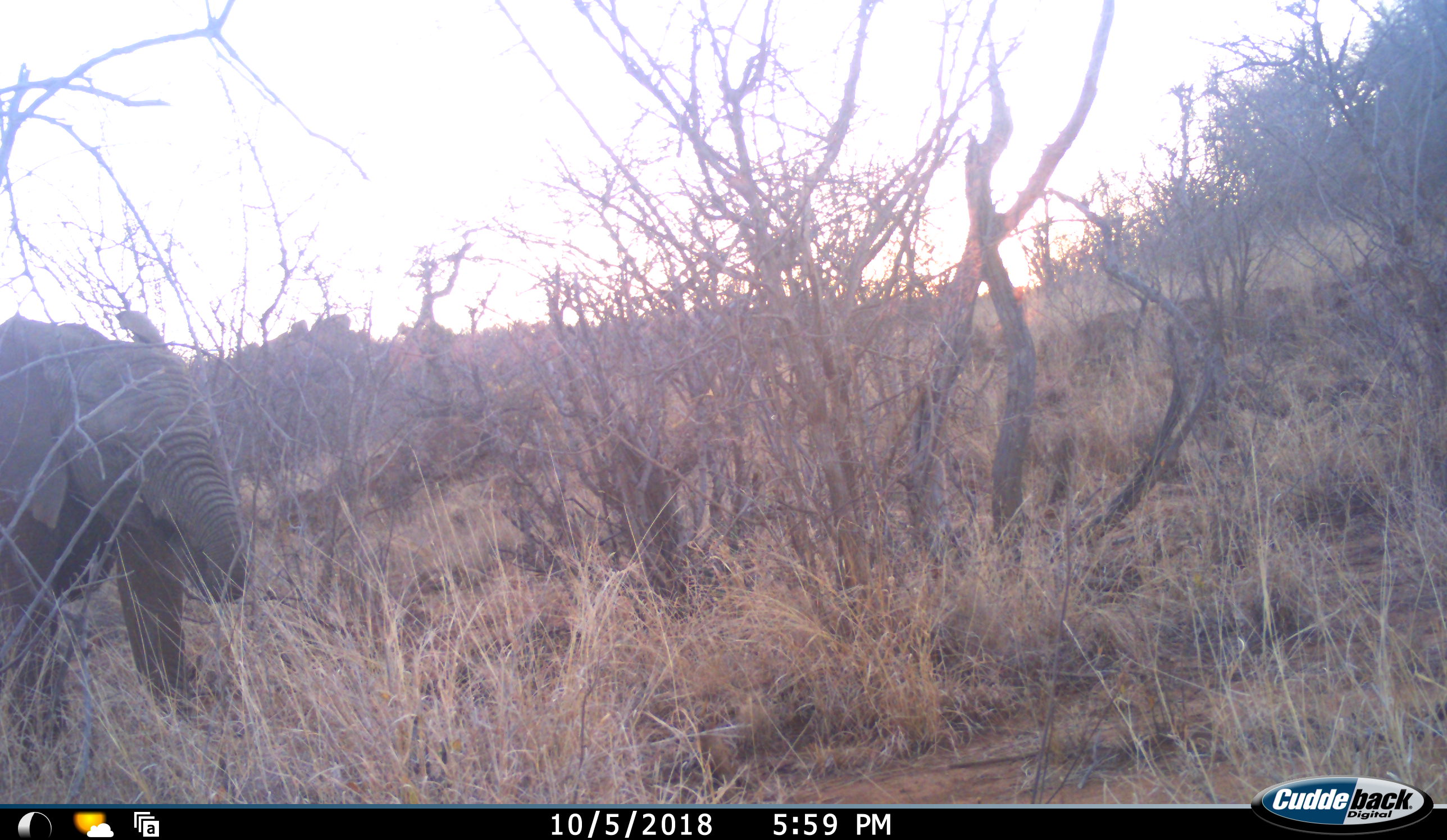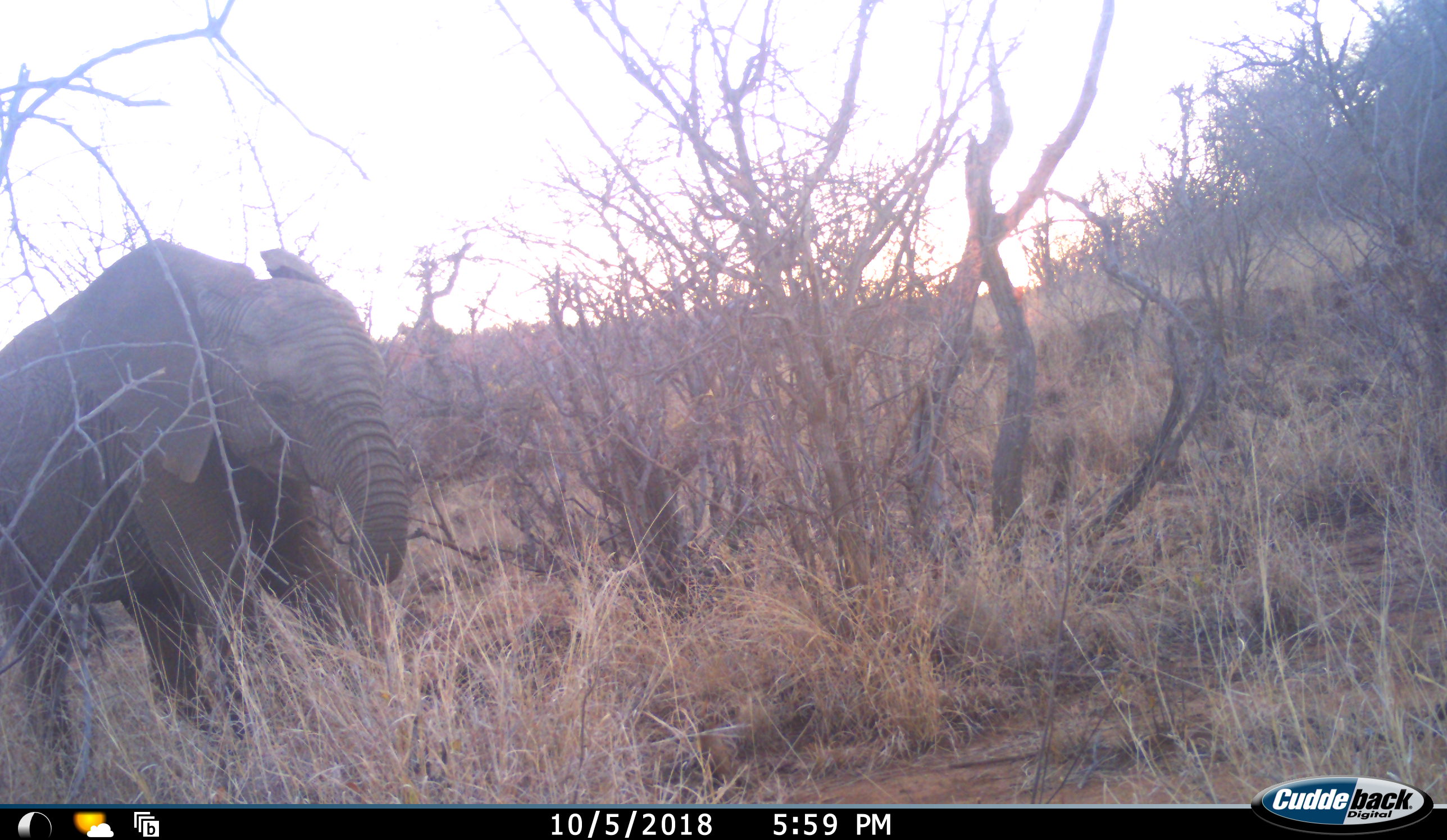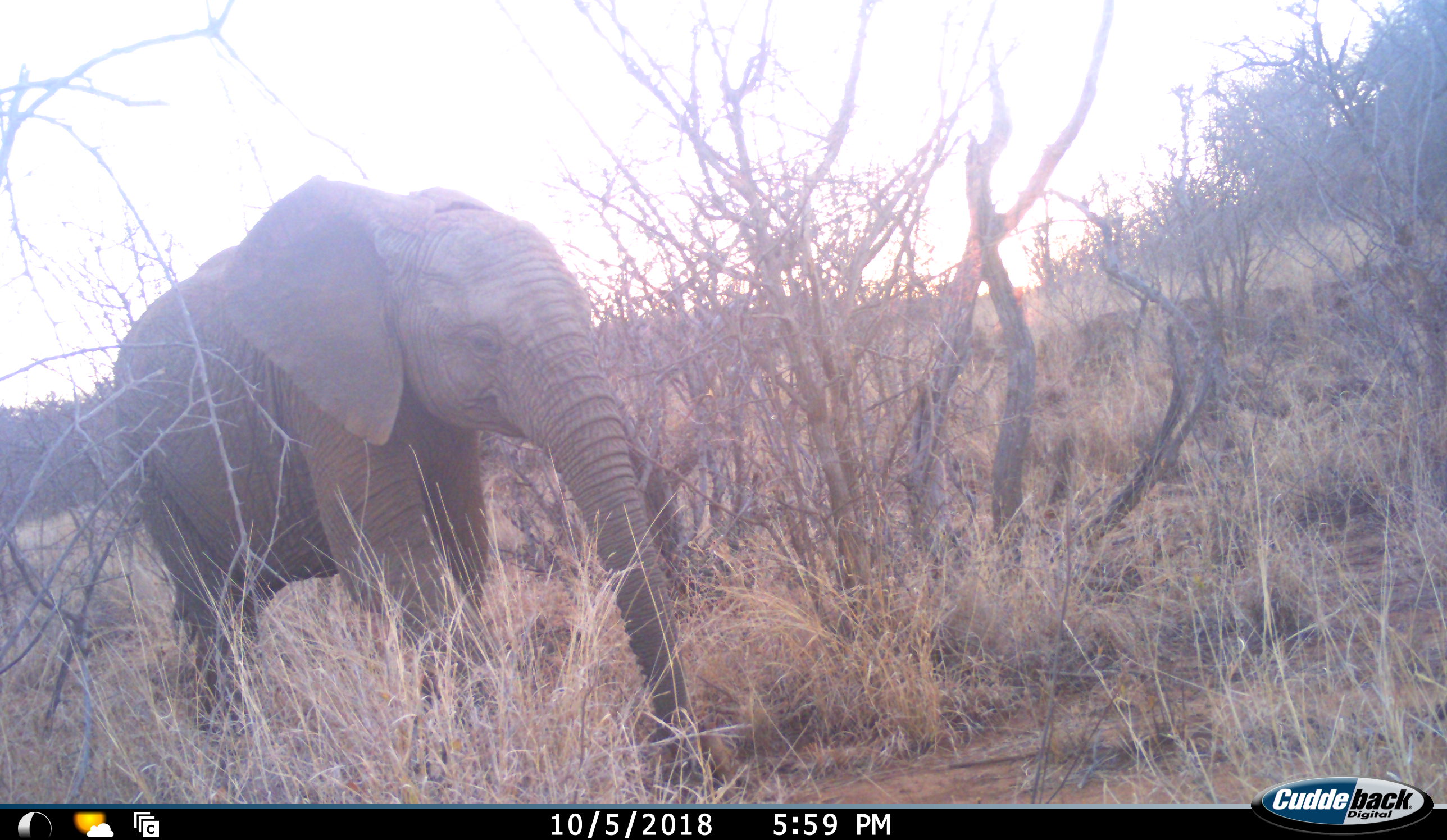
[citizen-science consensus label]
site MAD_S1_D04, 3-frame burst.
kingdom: Animalia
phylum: Chordata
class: Mammalia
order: Proboscidea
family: Elephantidae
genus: Loxodonta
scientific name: Loxodonta africana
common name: african bush elephant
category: elephant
Elephant (african bush elephant) (Loxodonta africana), count 1. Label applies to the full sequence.